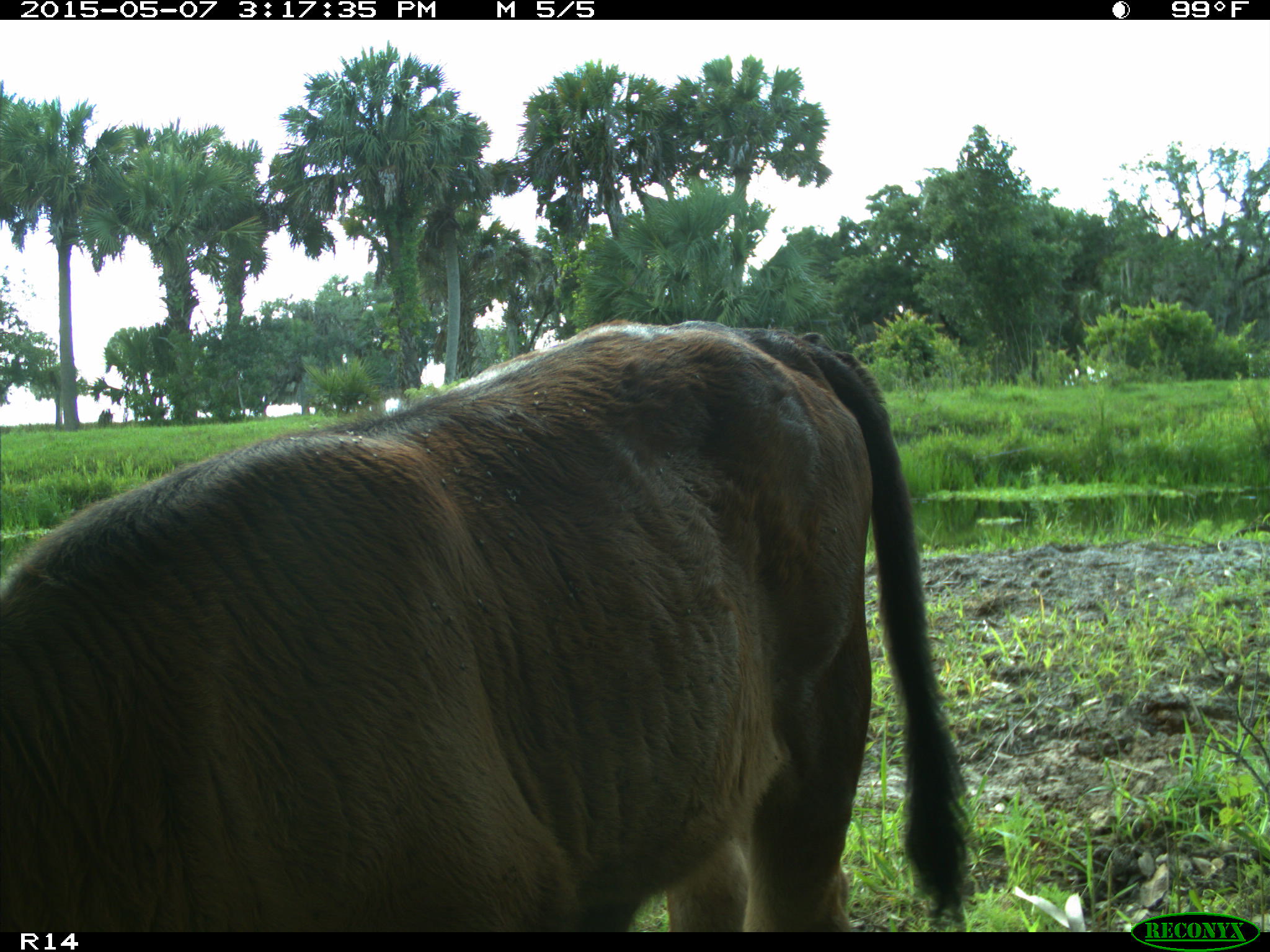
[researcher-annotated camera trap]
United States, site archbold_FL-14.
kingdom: Animalia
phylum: Chordata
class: Mammalia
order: Artiodactyla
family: Bovidae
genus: Bos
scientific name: Bos taurus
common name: domestic cow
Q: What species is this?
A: Bos taurus (domestic cow).